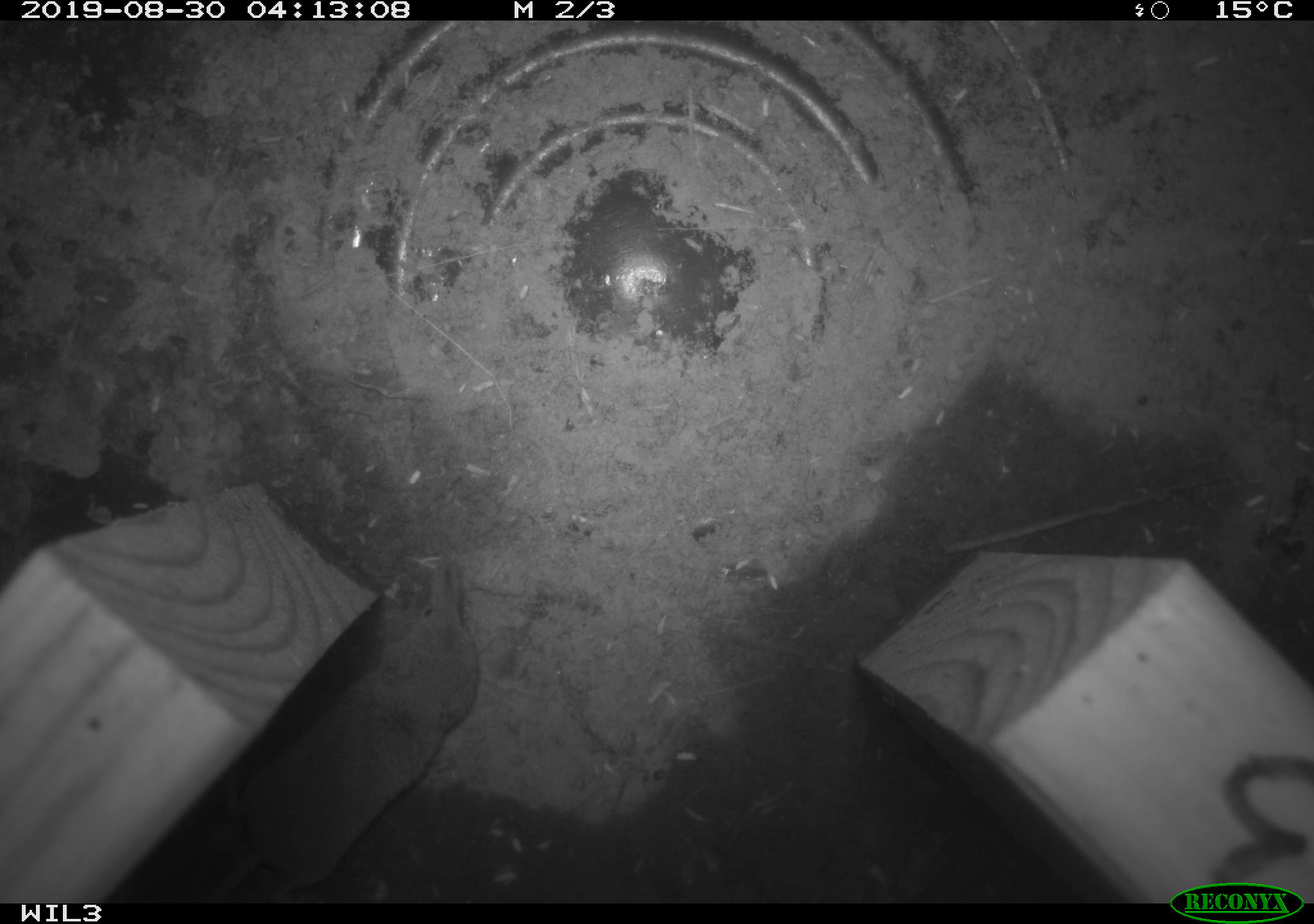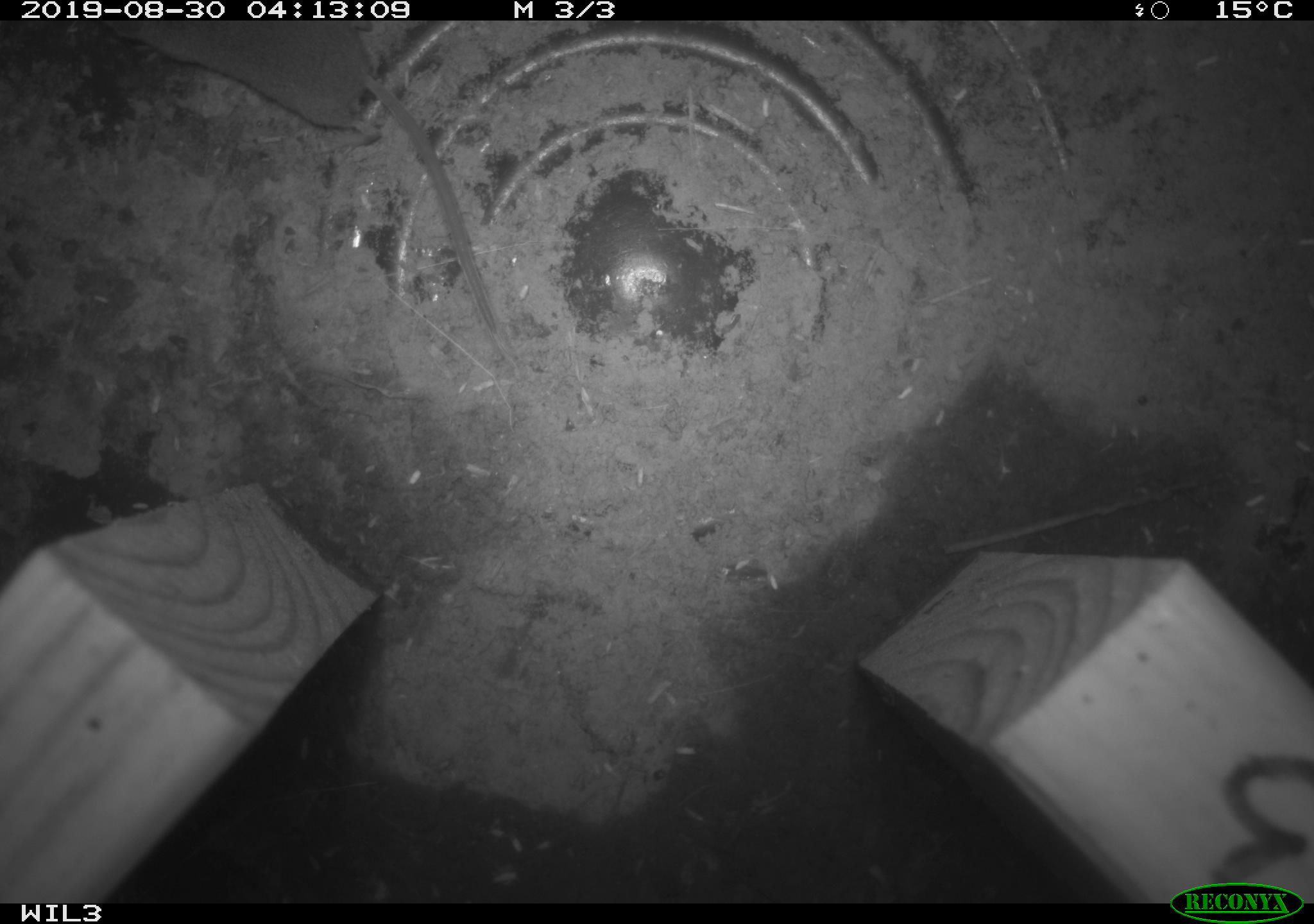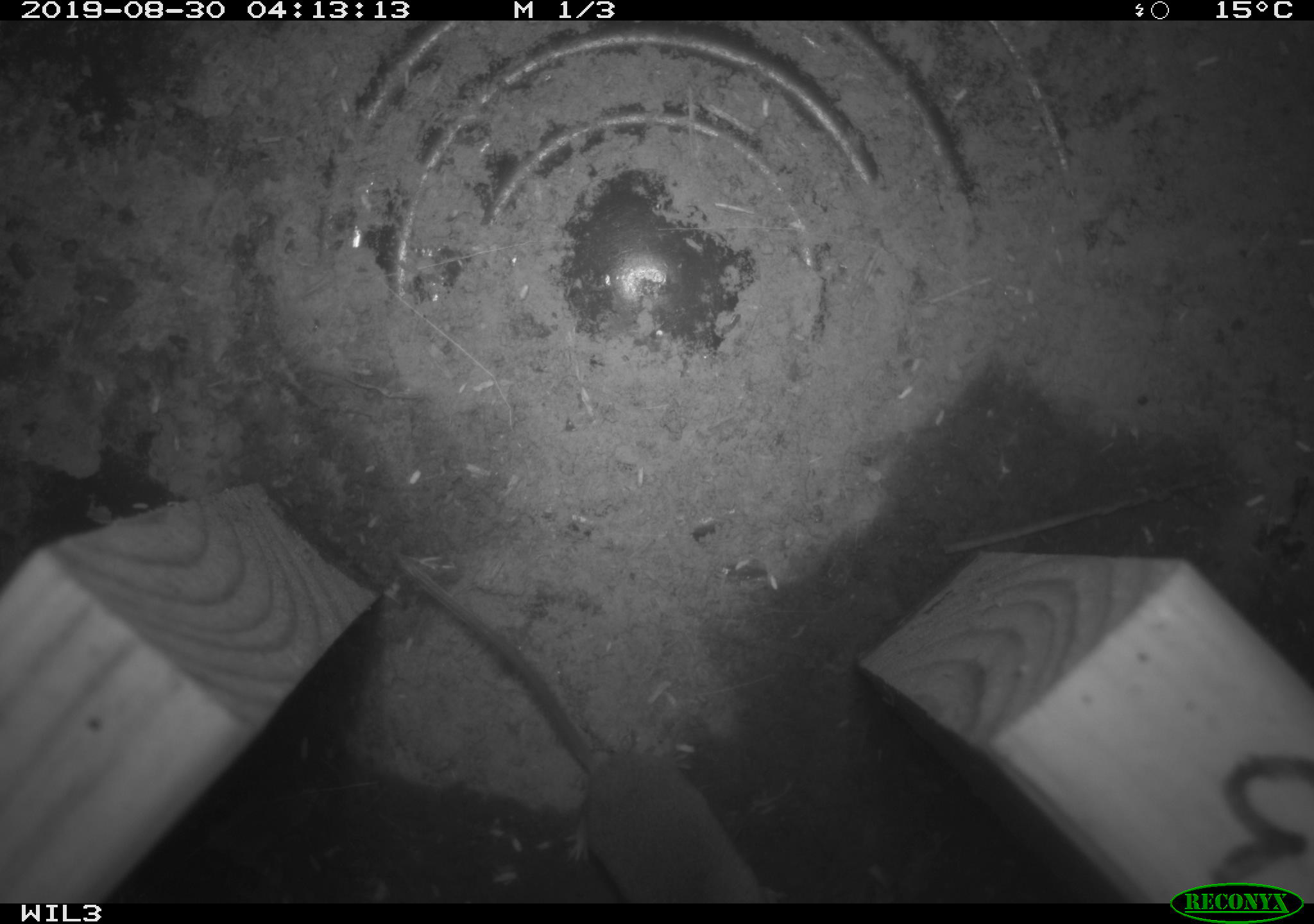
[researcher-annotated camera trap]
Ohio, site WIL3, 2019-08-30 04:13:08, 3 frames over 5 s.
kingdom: Animalia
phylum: Chordata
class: Mammalia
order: Eulipotyphla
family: Soricidae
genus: Sorex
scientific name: Sorex cinereus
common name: masked shrew